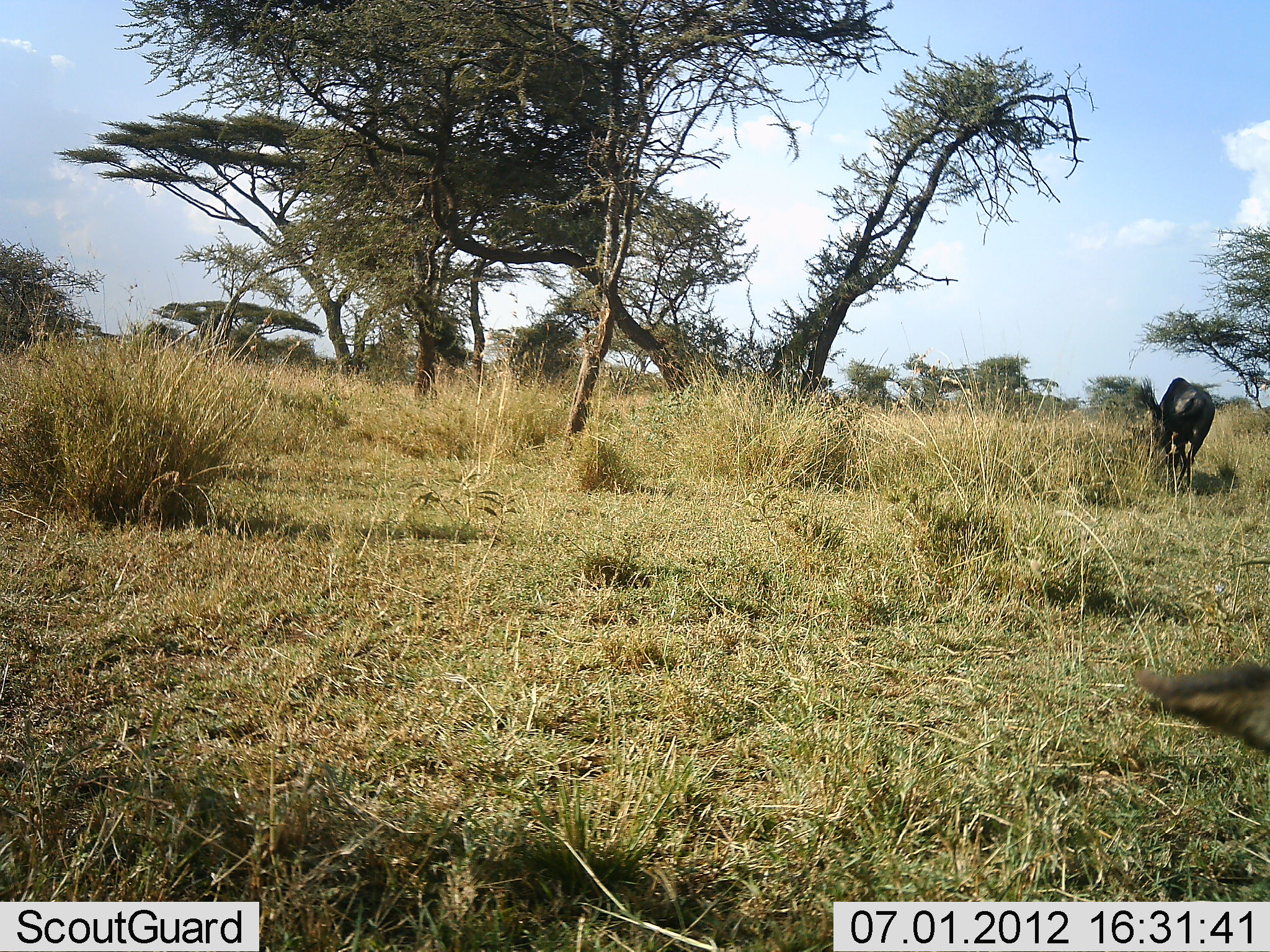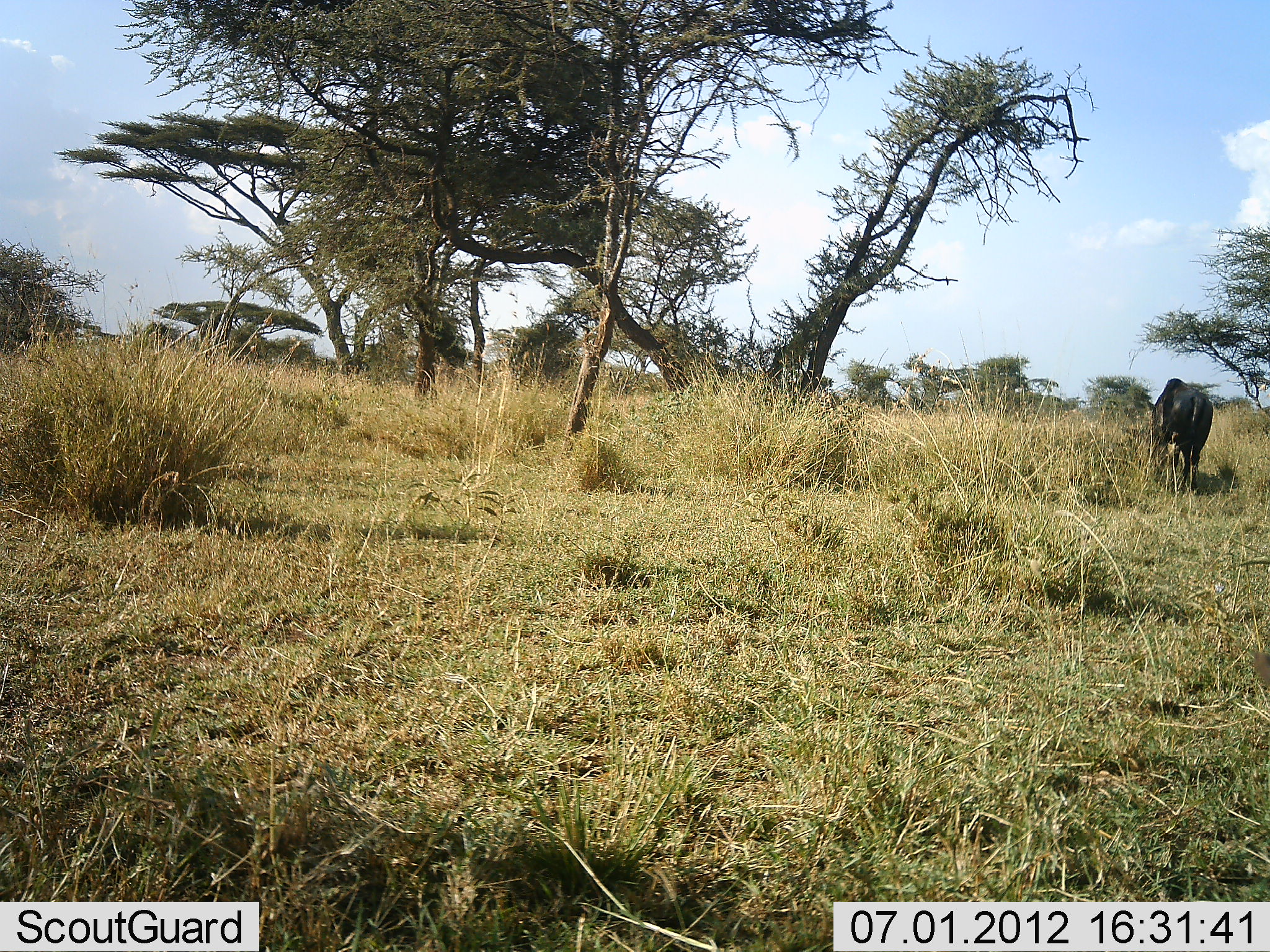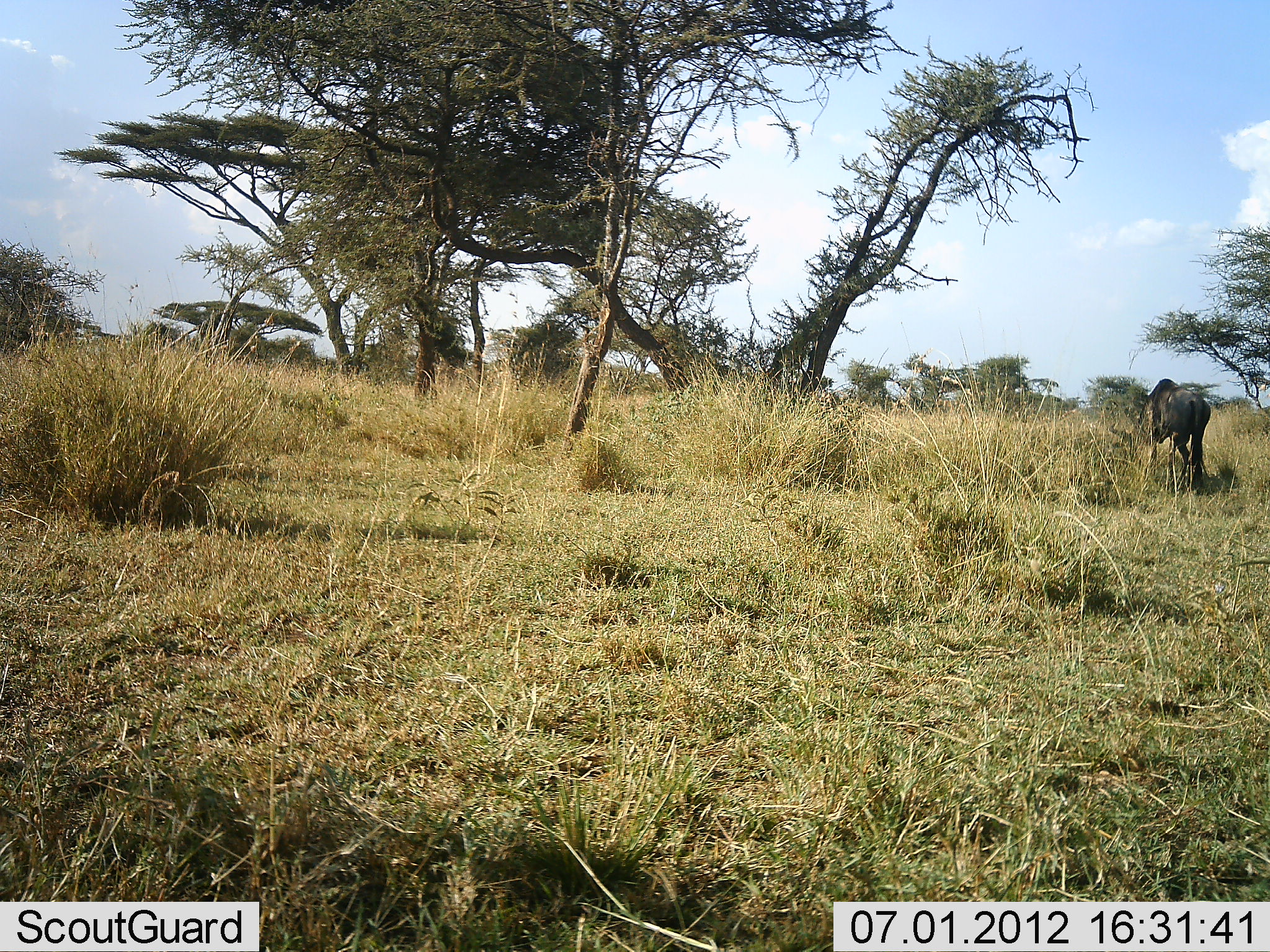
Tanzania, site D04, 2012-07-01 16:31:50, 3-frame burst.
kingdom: Animalia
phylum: Chordata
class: Mammalia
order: Artiodactyla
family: Bovidae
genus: Connochaetes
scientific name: Connochaetes taurinus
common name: blue wildebeest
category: wildebeest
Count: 2.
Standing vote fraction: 30%.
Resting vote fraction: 0%.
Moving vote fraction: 10%.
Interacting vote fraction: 0%.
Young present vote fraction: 0%.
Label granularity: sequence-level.